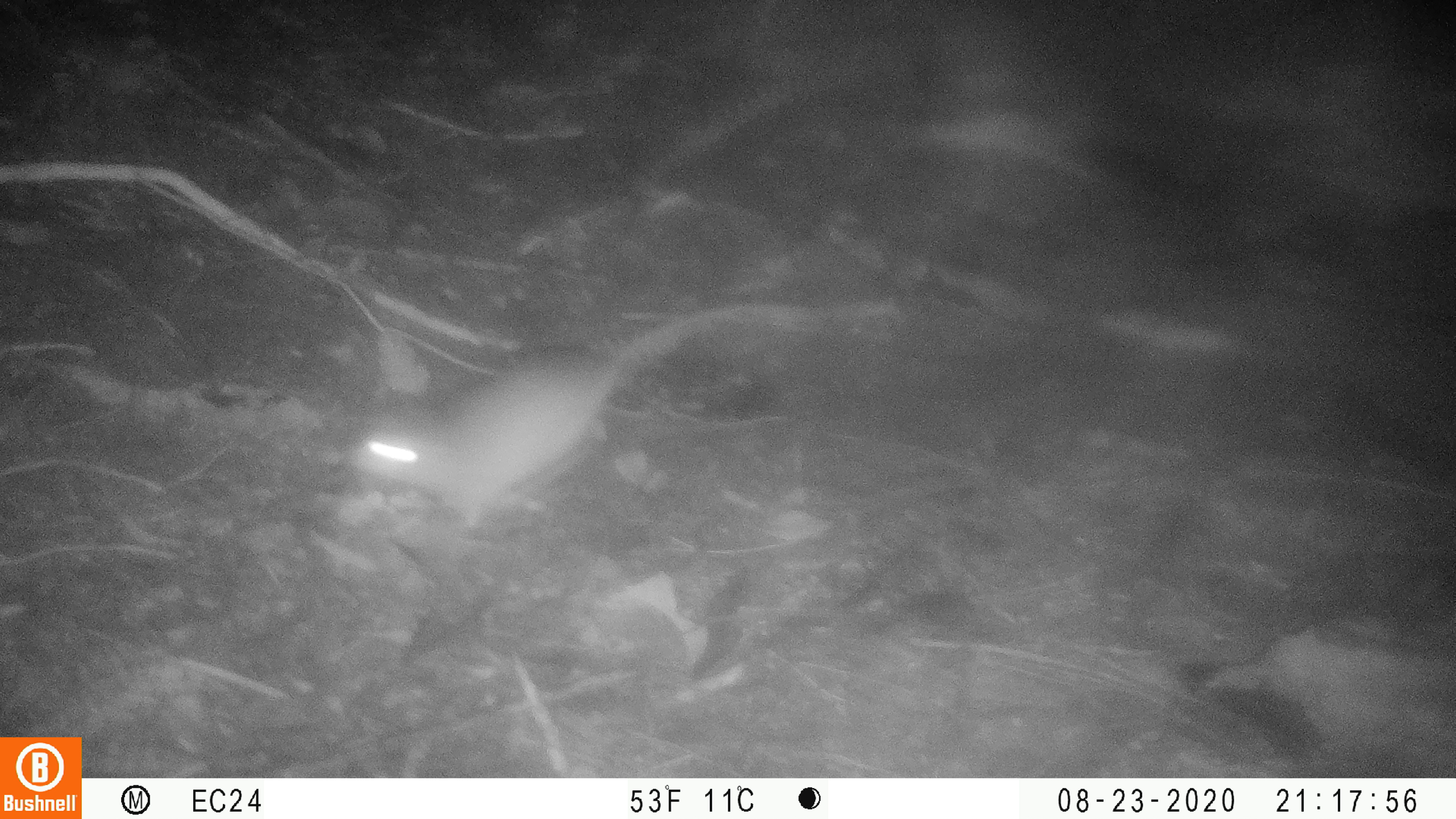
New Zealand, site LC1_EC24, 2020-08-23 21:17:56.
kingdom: Animalia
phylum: Chordata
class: Mammalia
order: Rodentia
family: Muridae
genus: Rattus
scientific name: Rattus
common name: rat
Rat (Rattus).